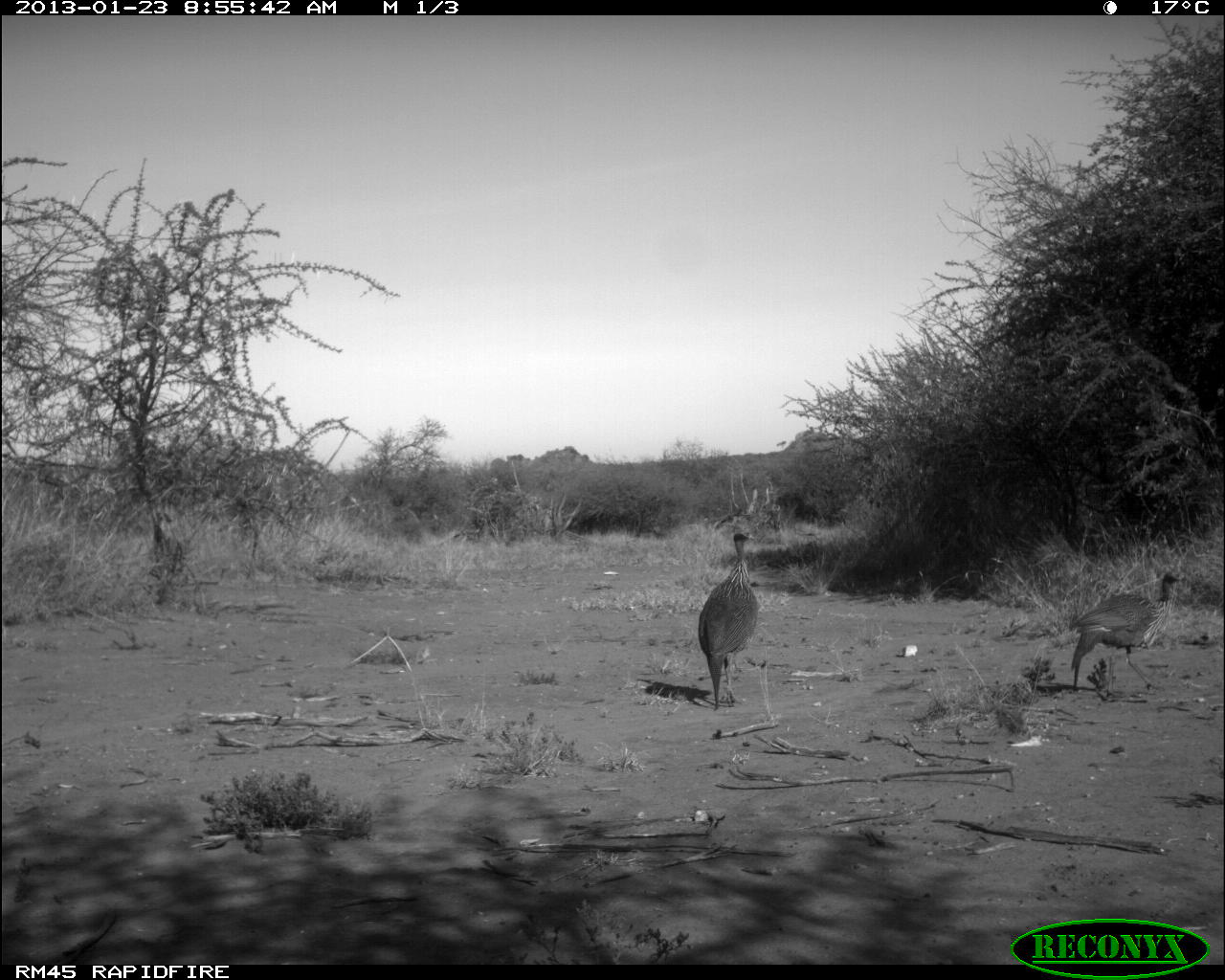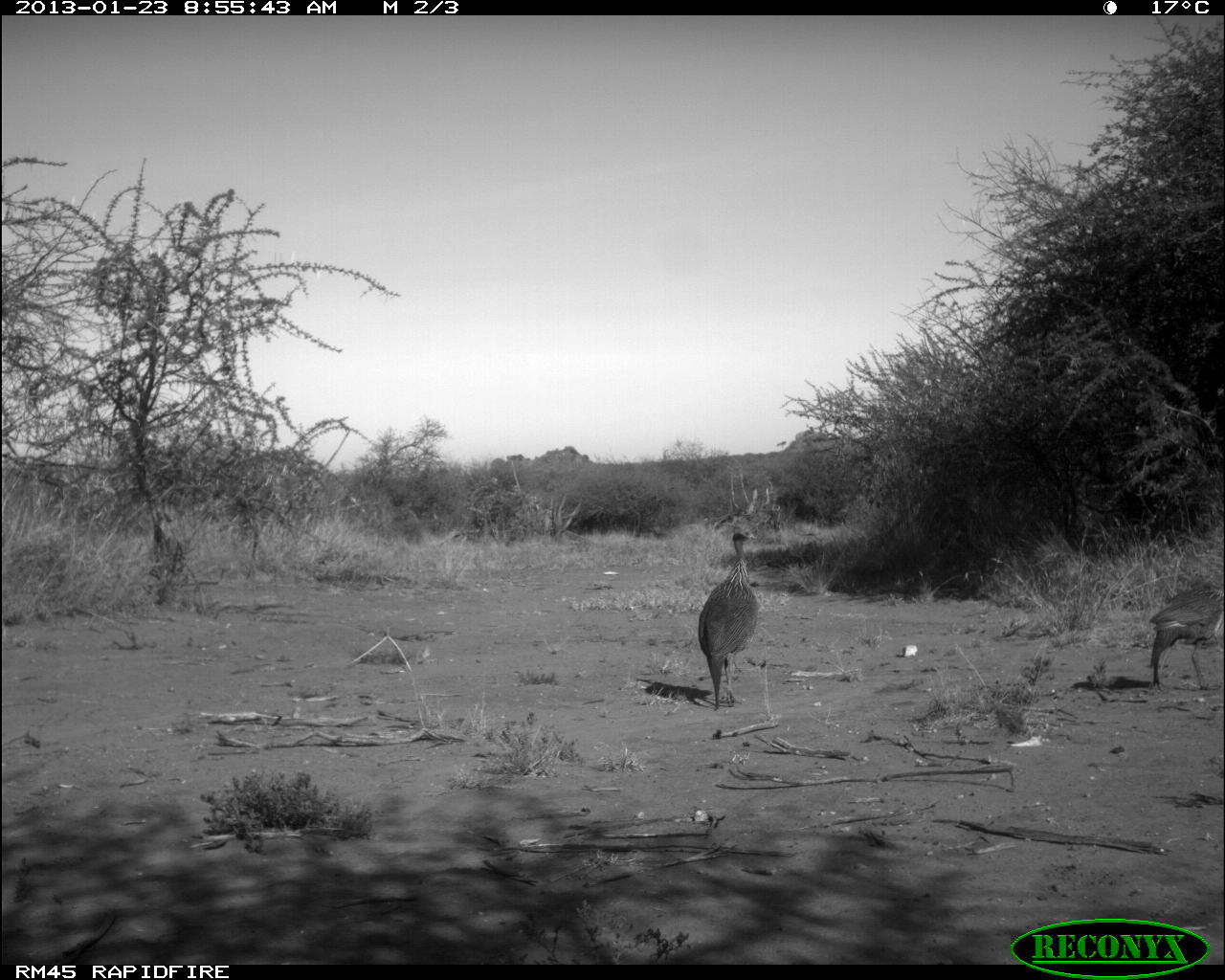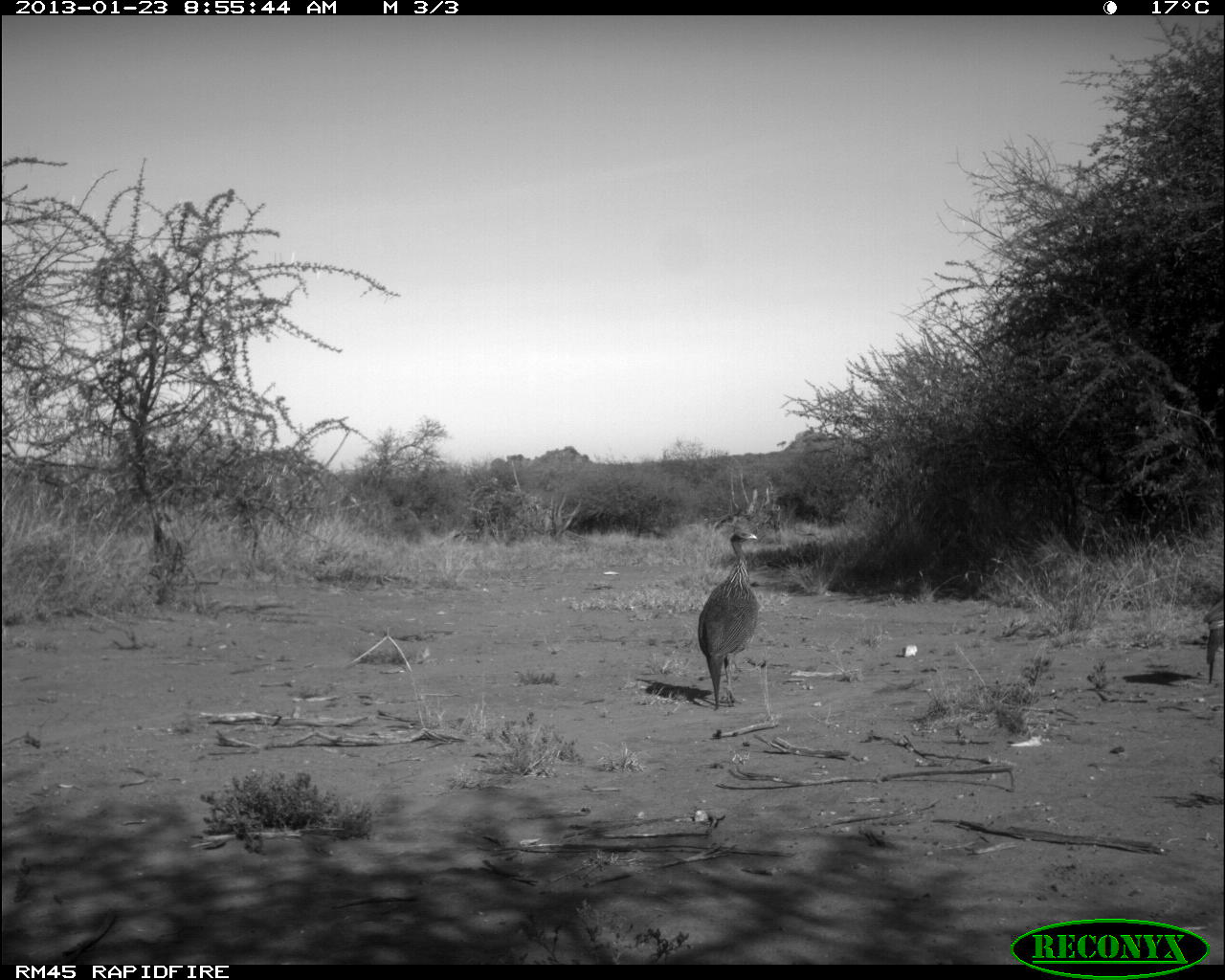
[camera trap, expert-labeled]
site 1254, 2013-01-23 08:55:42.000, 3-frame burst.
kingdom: Animalia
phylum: Chordata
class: Aves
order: Galliformes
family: Numididae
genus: Acryllium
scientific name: Acryllium vulturinum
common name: vulturine guineafowl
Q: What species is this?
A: Acryllium vulturinum (vulturine guineafowl).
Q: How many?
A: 2.